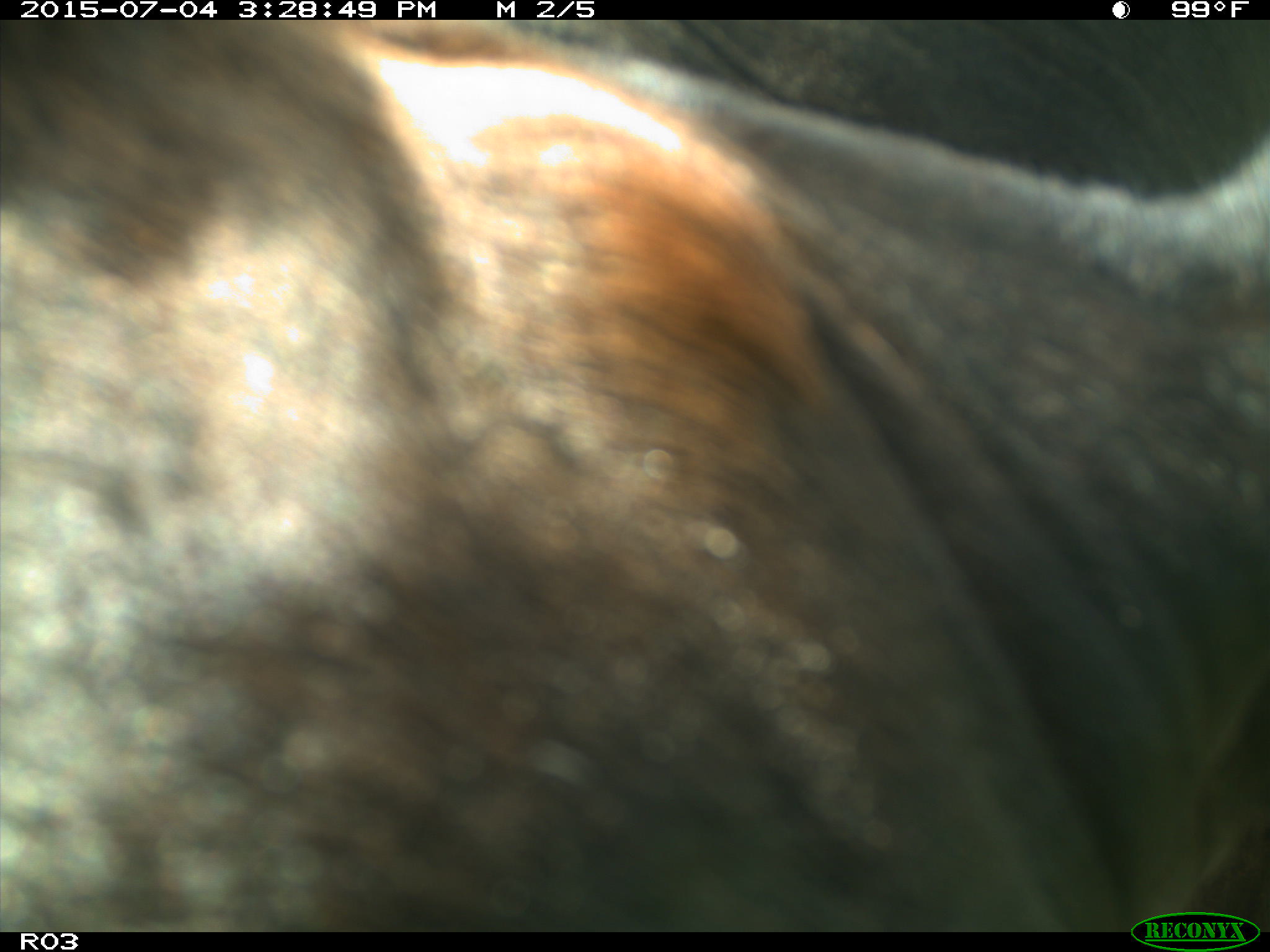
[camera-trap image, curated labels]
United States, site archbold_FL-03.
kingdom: Animalia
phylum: Chordata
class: Mammalia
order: Artiodactyla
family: Bovidae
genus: Bos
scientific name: Bos taurus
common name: domestic cow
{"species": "Bos taurus (domestic cow)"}